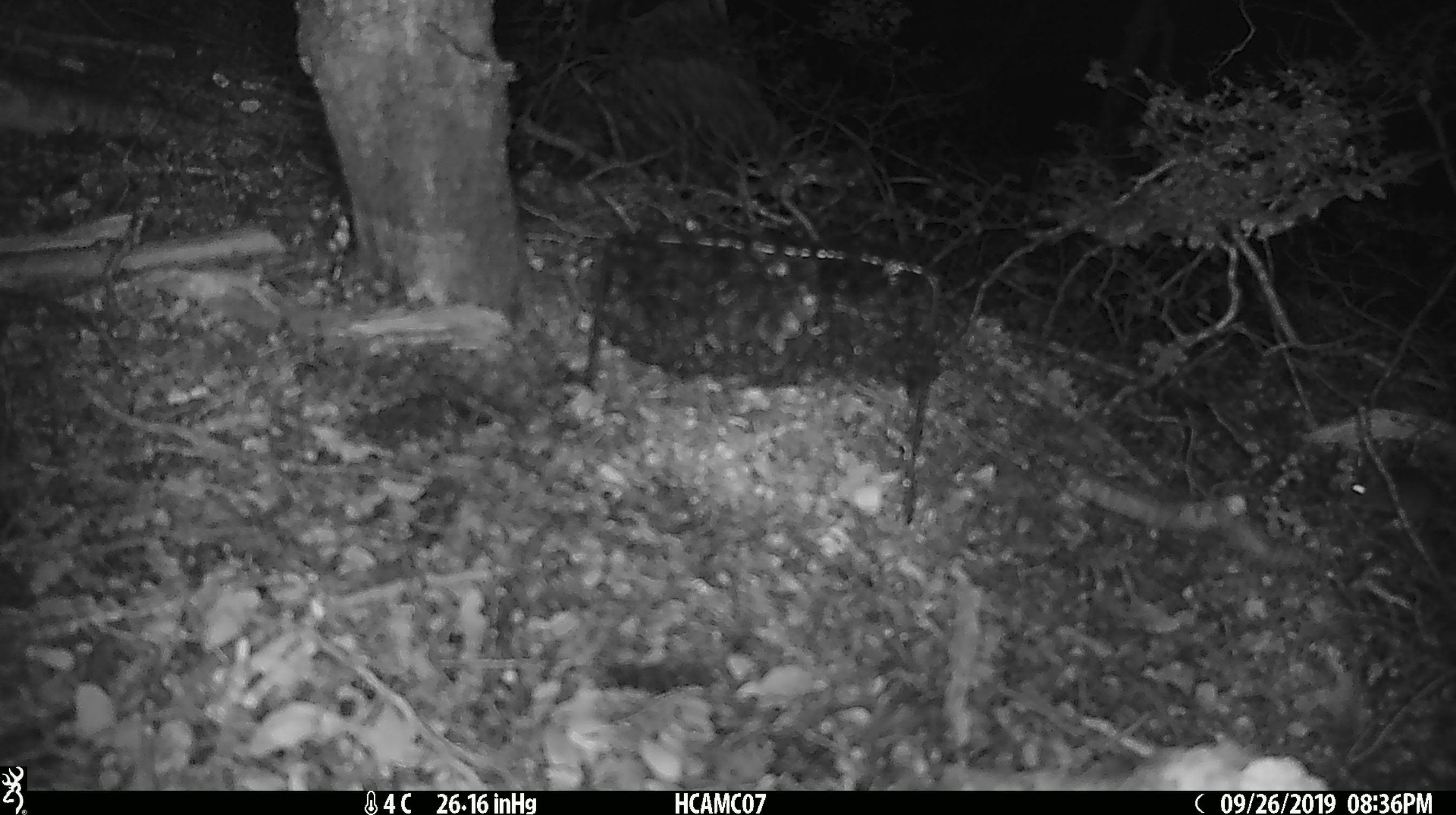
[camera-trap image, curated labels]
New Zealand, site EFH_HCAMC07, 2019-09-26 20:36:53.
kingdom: Animalia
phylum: Chordata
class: Mammalia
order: Rodentia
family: Muridae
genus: Mus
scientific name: Mus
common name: mouse